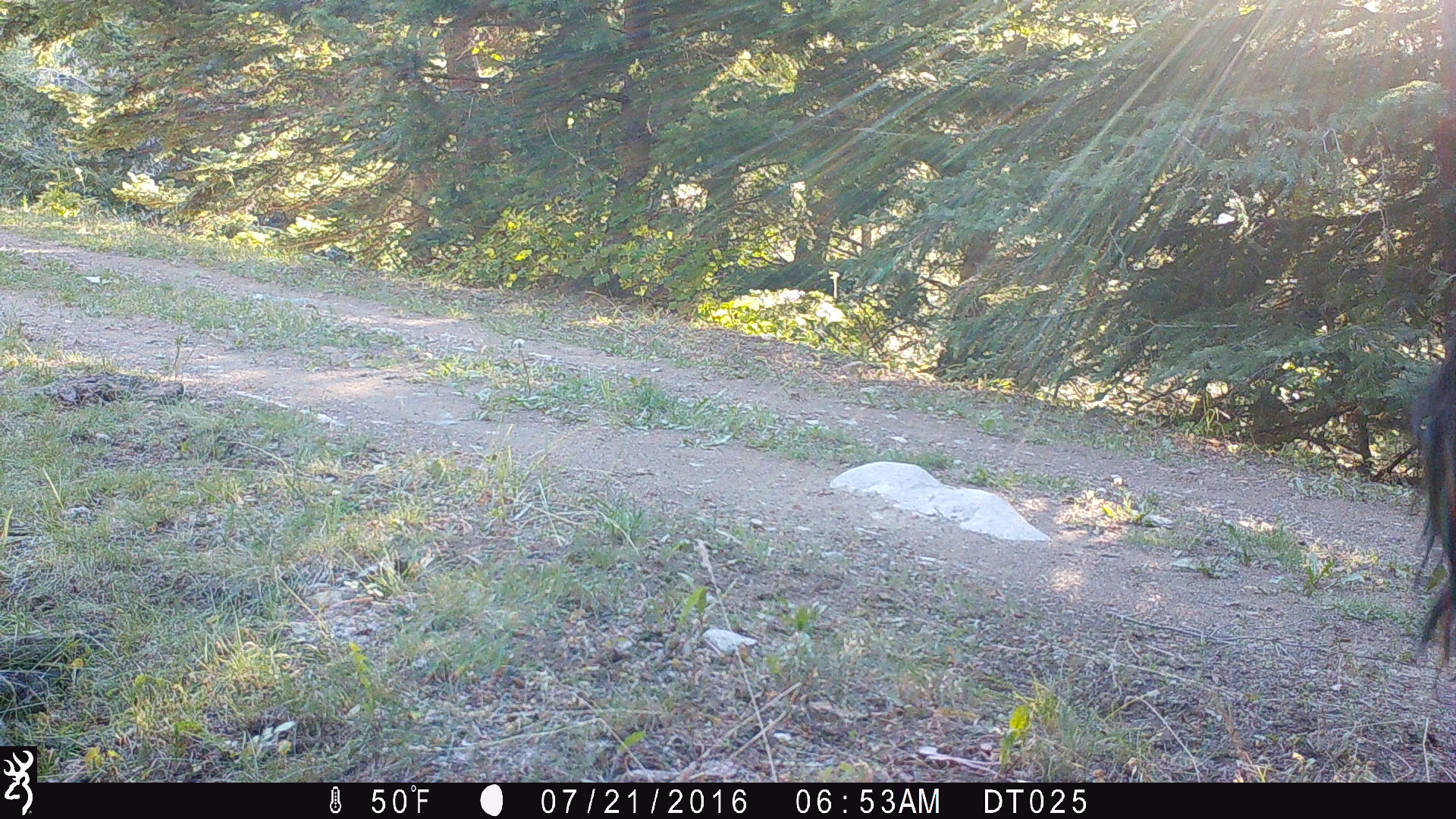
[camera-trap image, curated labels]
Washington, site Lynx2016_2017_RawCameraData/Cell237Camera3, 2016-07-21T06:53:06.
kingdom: Animalia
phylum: Chordata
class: Mammalia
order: Artiodactyla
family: Bovidae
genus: Bos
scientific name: Bos taurus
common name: domestic cattle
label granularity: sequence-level